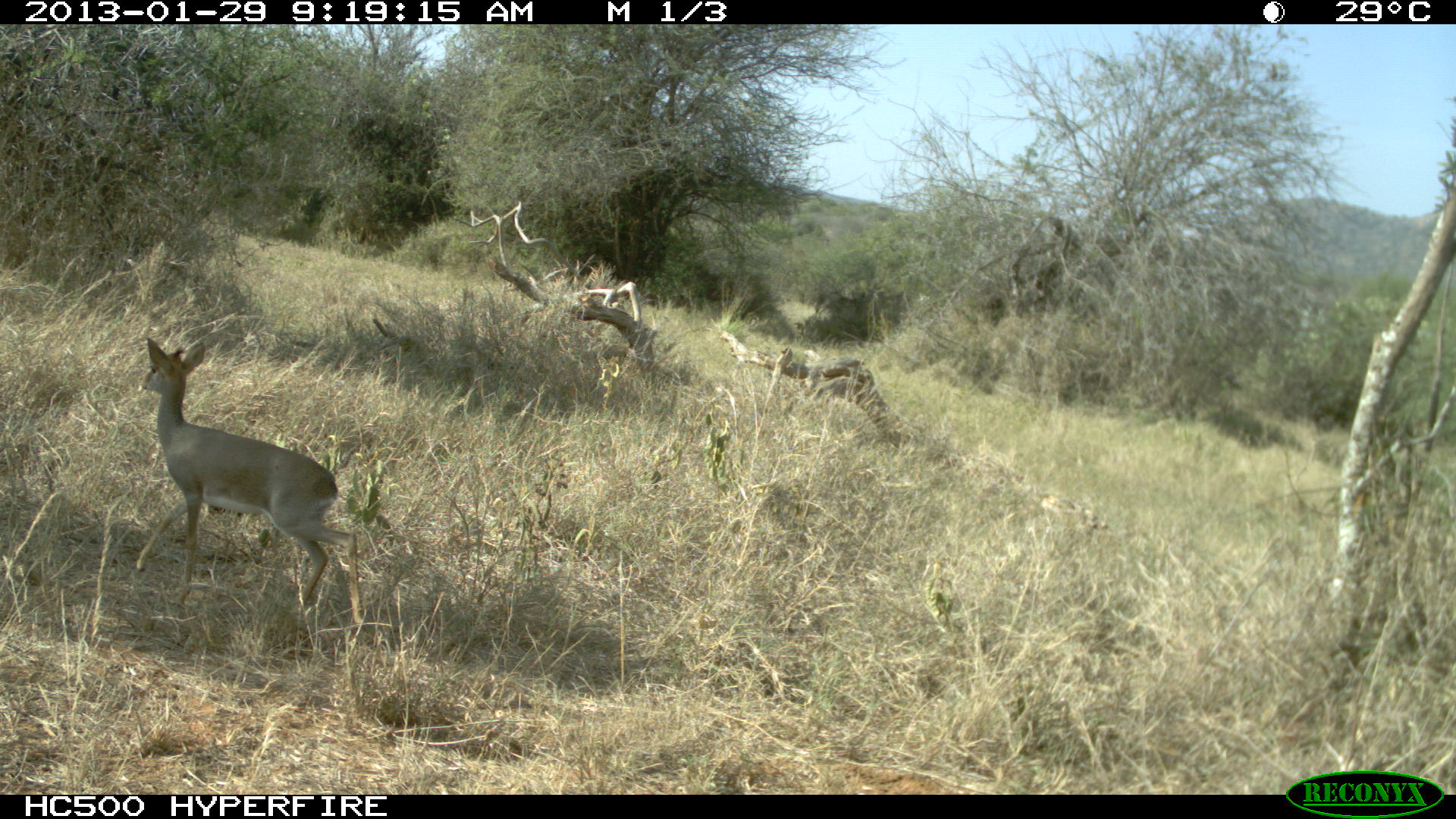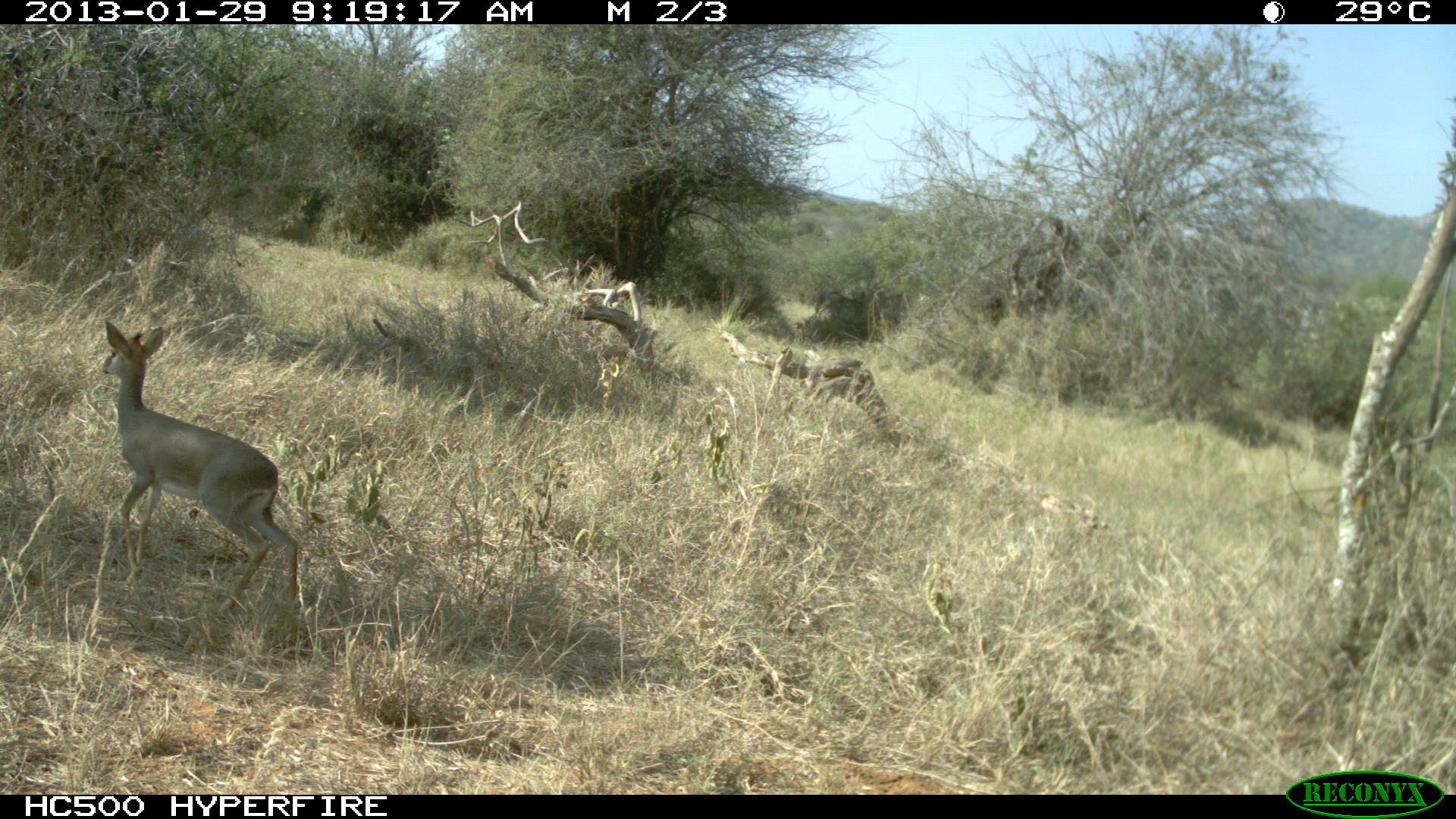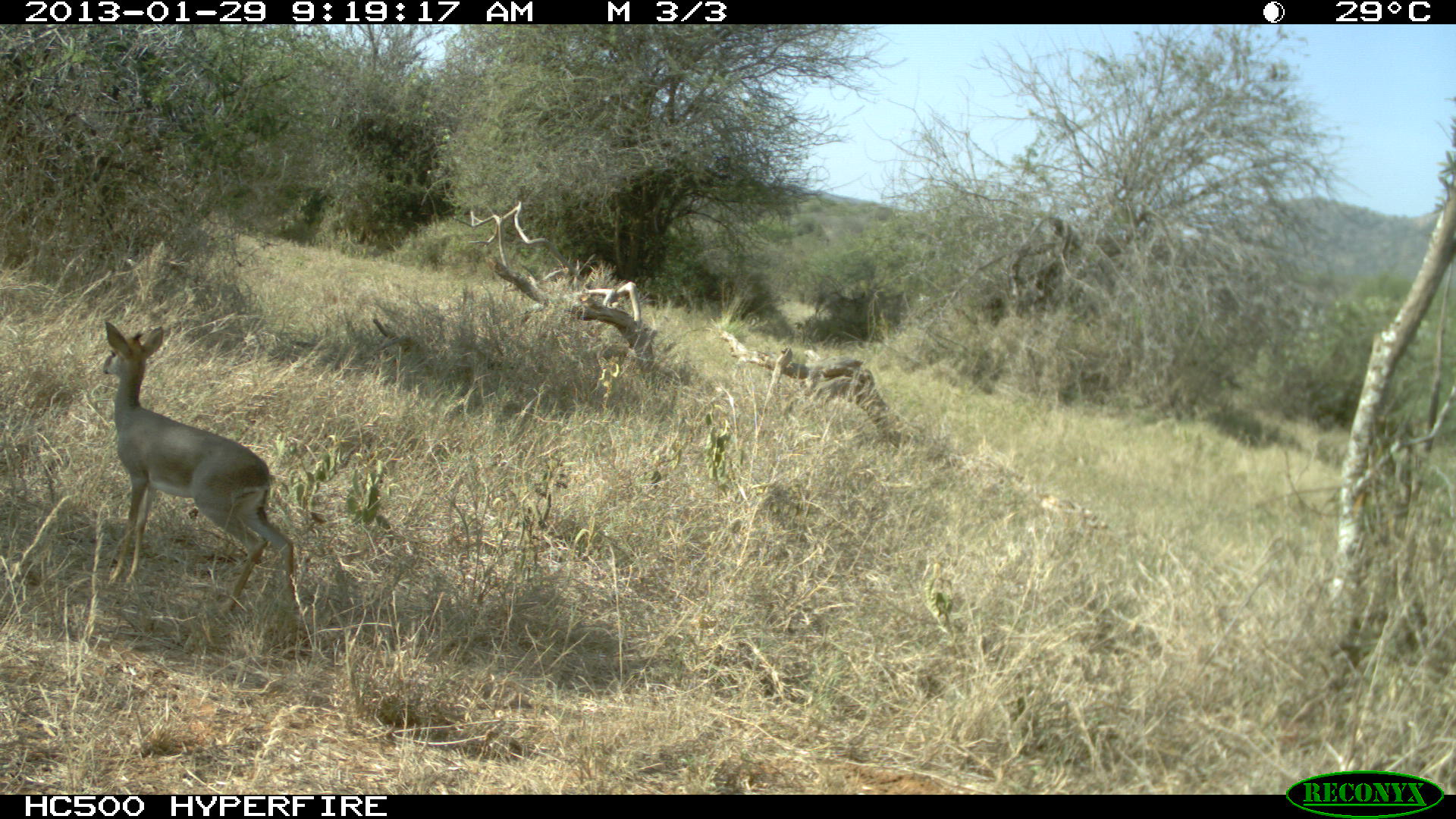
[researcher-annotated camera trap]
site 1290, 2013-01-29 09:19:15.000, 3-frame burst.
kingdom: Animalia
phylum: Chordata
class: Mammalia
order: Artiodactyla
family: Bovidae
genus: Madoqua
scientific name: Madoqua guentheri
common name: günther's dik-dik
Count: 1.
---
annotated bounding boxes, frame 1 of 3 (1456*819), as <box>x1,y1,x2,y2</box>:
madoqua guentheri: <box>137,332,359,613</box>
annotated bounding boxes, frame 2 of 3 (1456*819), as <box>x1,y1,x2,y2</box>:
madoqua guentheri: <box>95,311,301,642</box>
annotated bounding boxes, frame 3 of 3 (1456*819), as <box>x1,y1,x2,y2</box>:
madoqua guentheri: <box>92,311,294,619</box>